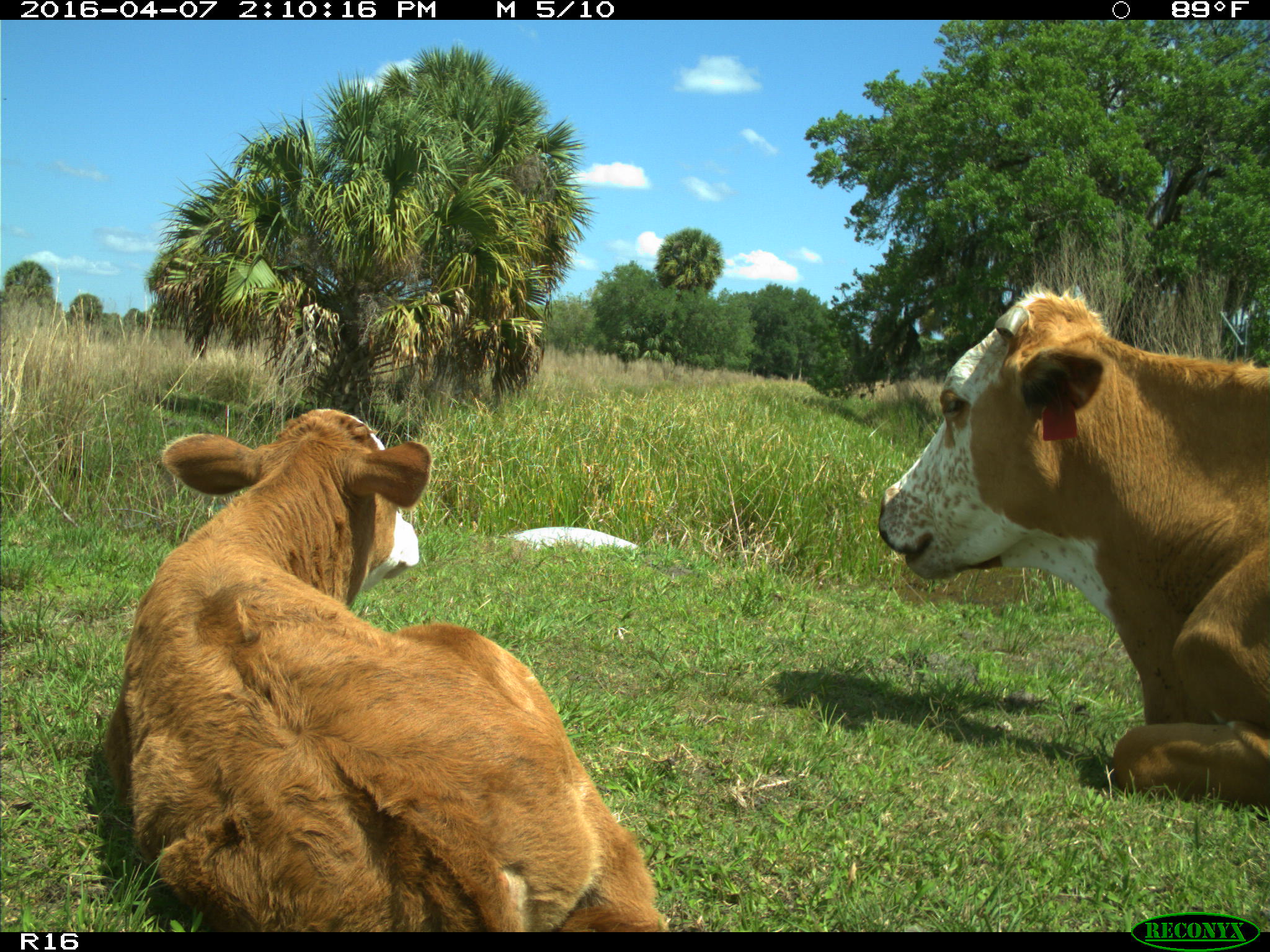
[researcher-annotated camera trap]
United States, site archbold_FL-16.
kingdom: Animalia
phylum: Chordata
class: Mammalia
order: Artiodactyla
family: Bovidae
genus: Bos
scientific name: Bos taurus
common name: domestic cow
Bos taurus (domestic cow).